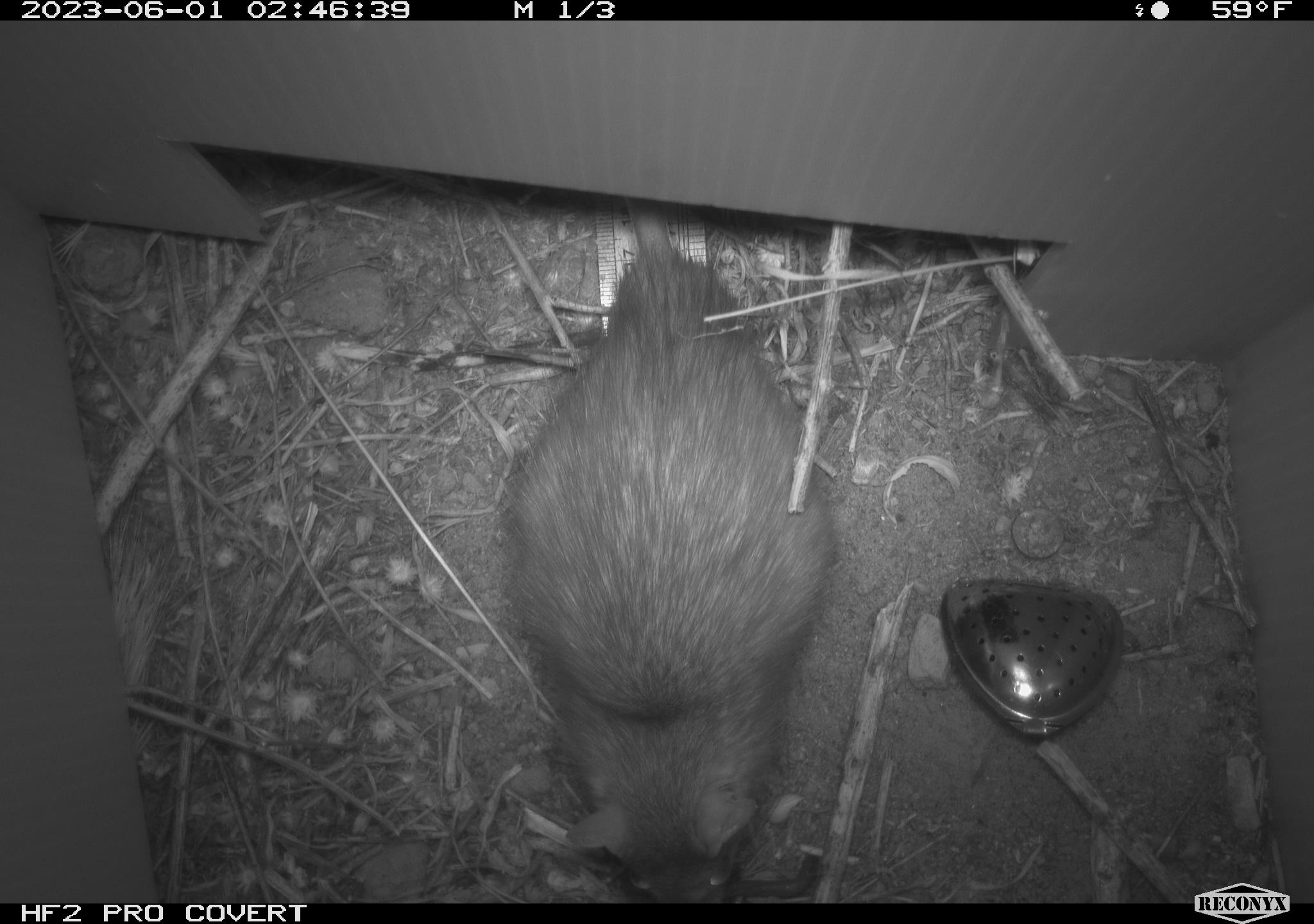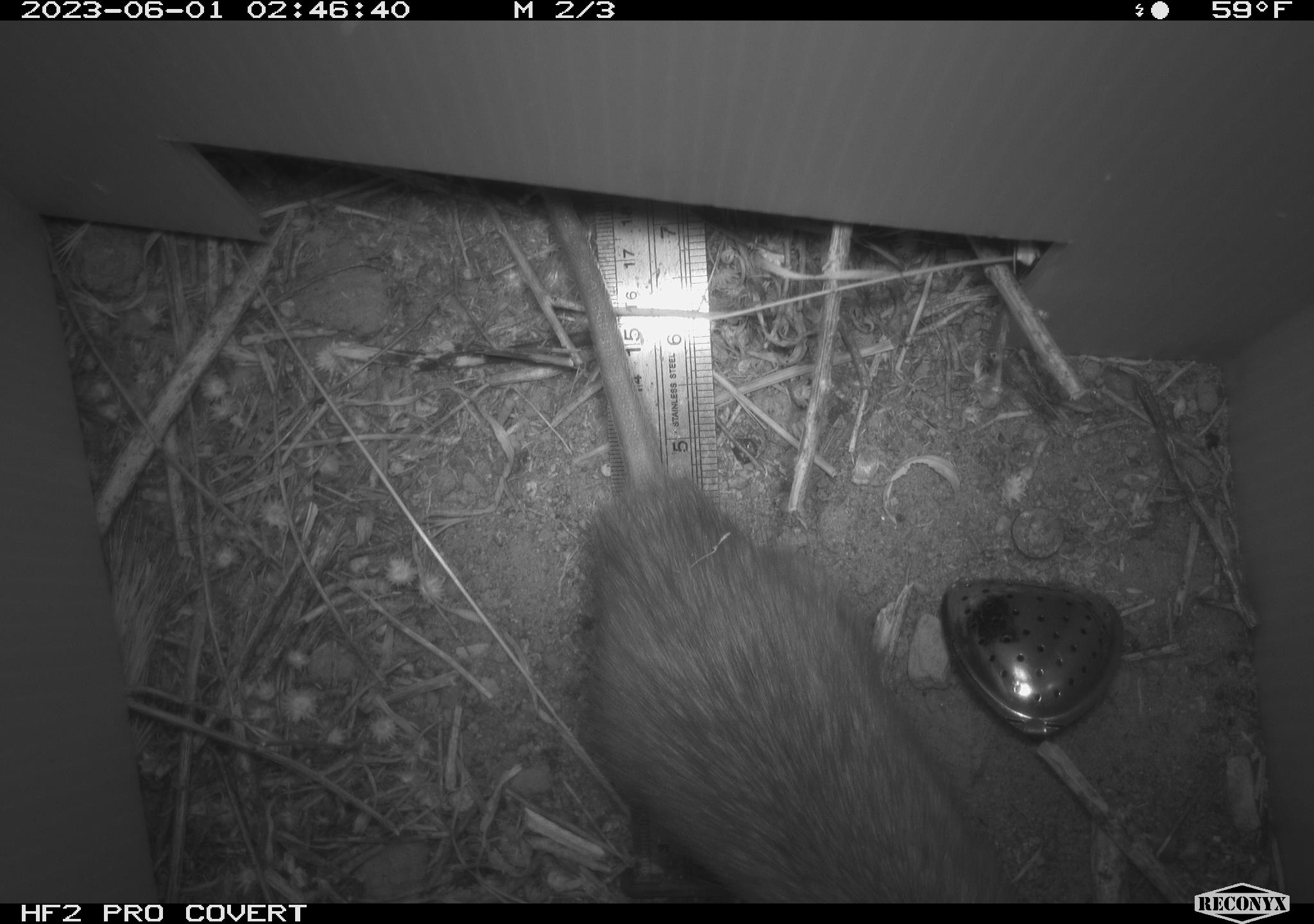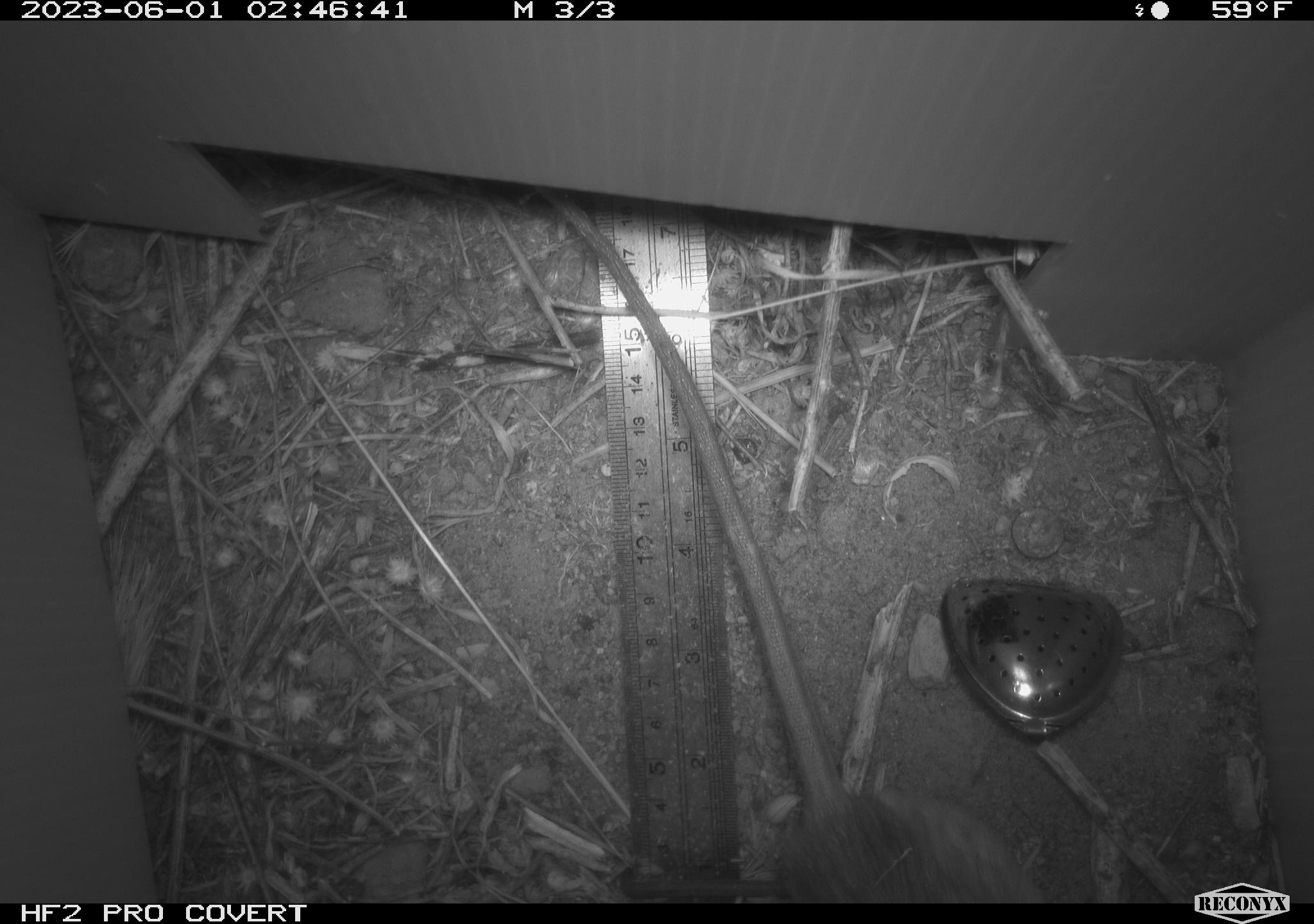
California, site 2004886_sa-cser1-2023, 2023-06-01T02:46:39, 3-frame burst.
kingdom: Animalia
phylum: Chordata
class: Mammalia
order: Rodentia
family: Muridae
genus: Rattus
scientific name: Rattus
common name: rat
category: rattus species